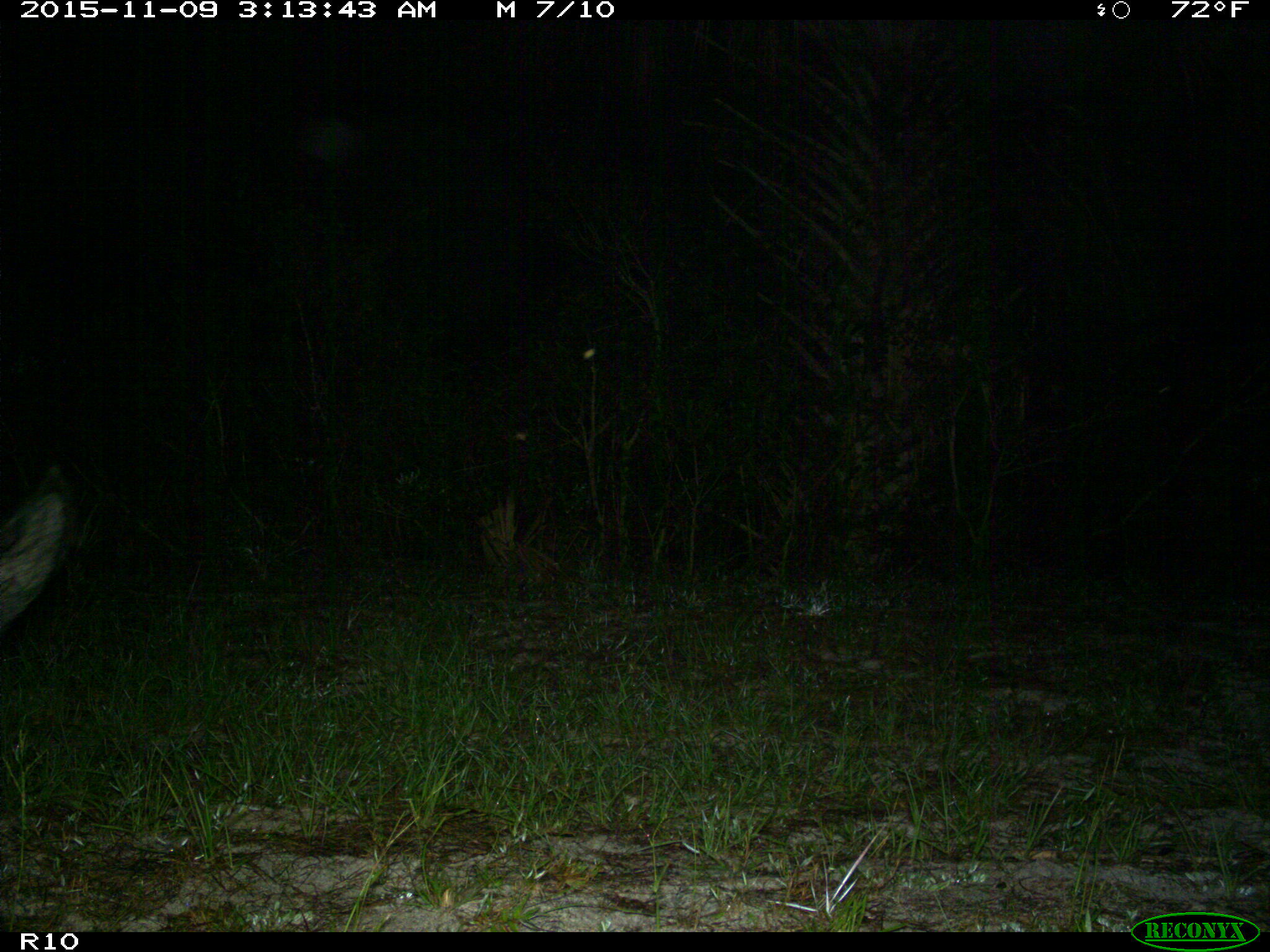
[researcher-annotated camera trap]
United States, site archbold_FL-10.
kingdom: Animalia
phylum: Chordata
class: Mammalia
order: Artiodactyla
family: Suidae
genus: Sus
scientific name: Sus scrofa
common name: wild boar